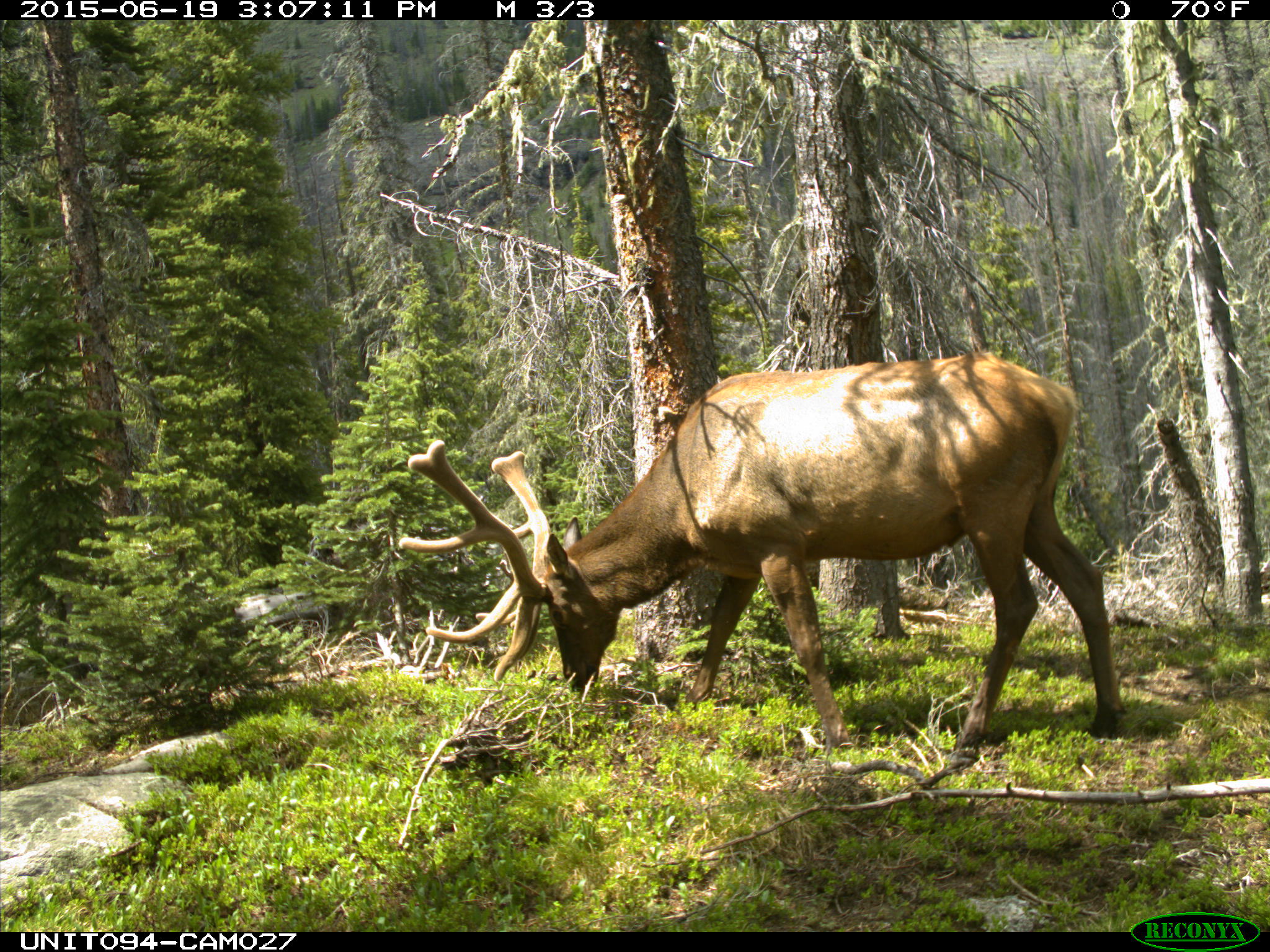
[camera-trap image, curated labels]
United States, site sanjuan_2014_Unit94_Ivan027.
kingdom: Animalia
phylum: Chordata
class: Mammalia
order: Artiodactyla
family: Cervidae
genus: Cervus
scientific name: Cervus elaphus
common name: red deer